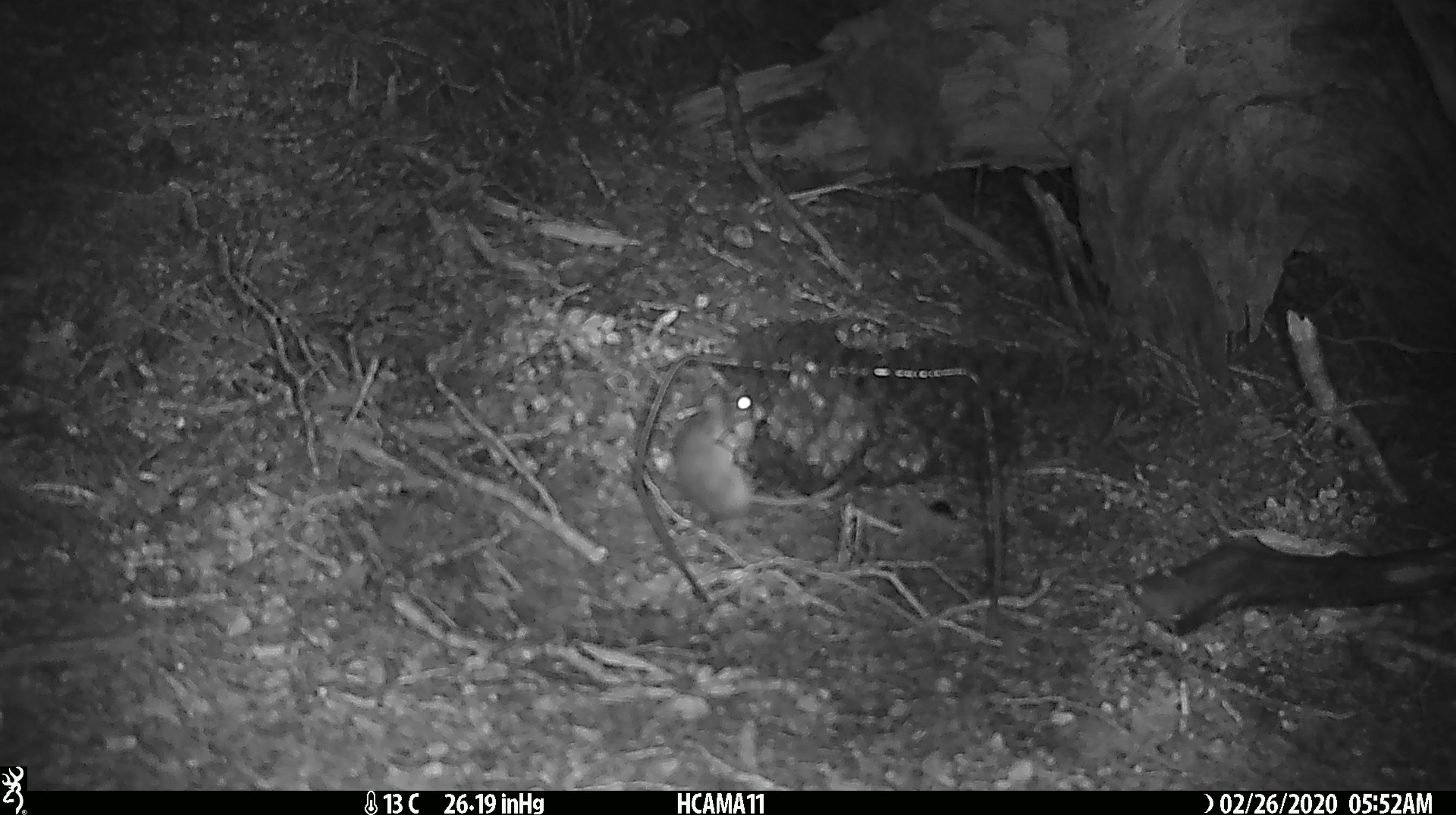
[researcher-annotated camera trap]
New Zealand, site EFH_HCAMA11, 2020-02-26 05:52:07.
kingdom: Animalia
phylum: Chordata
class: Mammalia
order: Rodentia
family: Muridae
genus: Mus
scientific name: Mus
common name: mouse